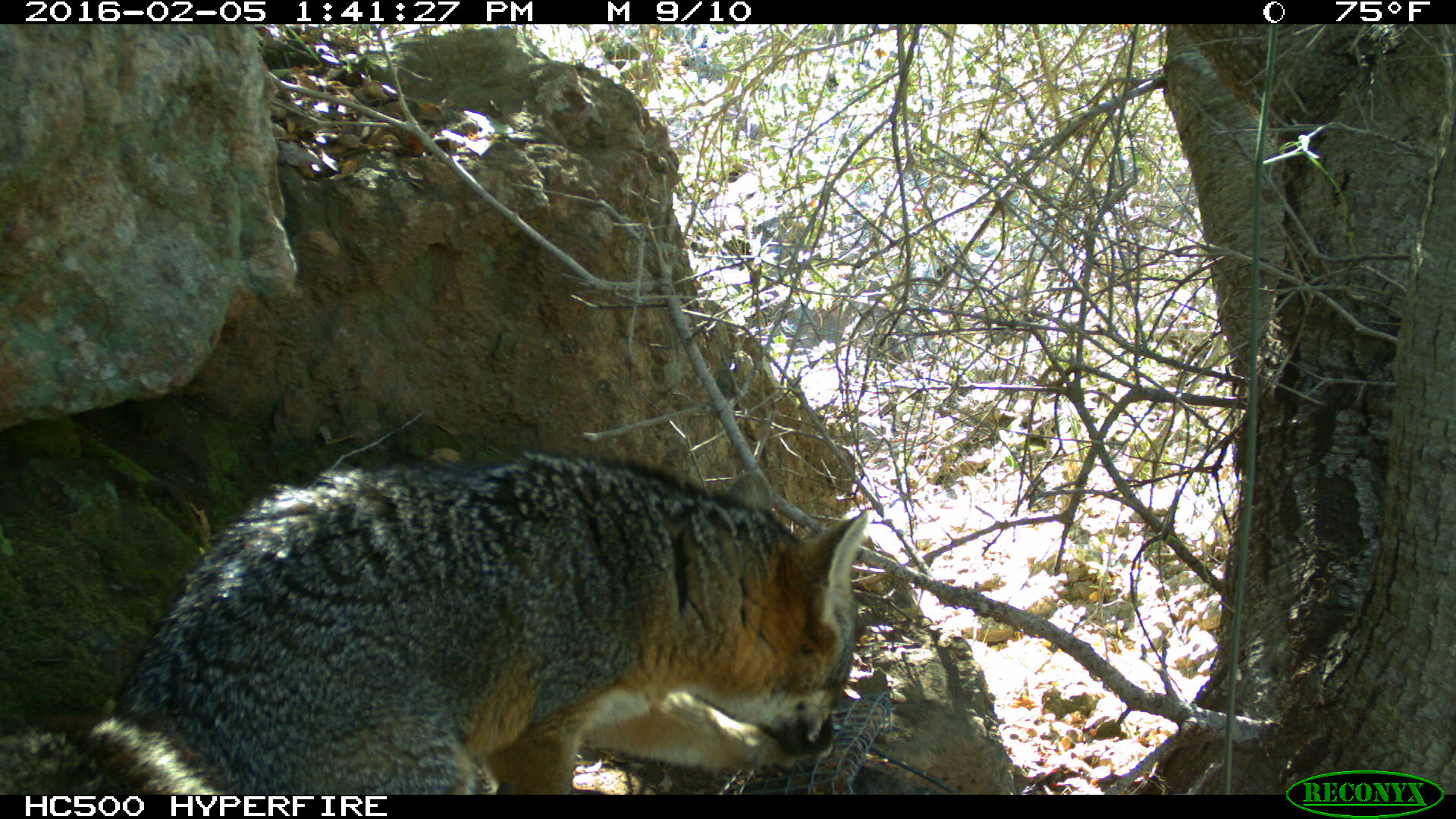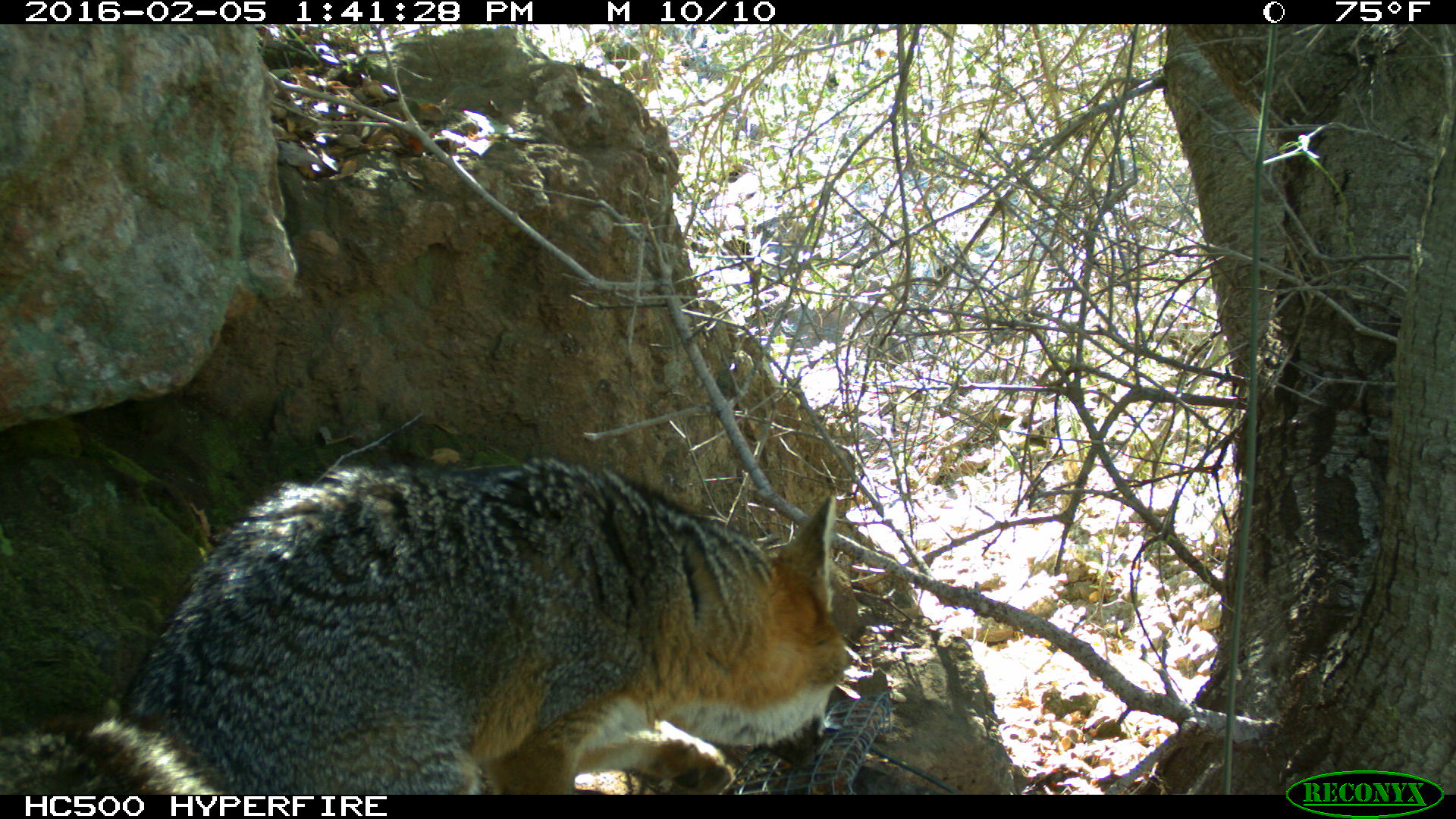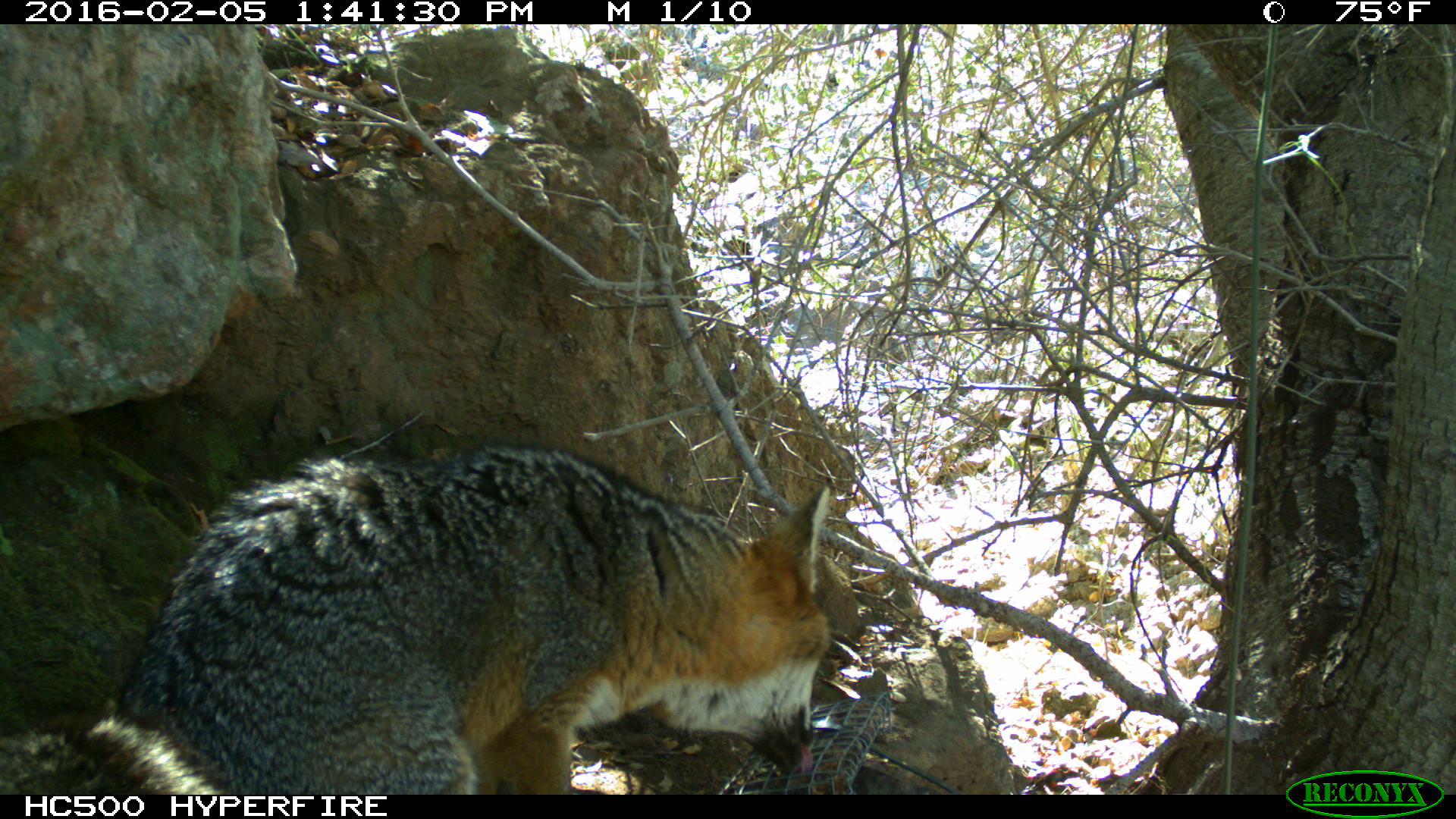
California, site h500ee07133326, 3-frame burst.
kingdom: Animalia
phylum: Chordata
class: Mammalia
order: Carnivora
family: Canidae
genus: Urocyon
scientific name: Urocyon littoralis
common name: island fox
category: fox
Fox (island fox) (Urocyon littoralis).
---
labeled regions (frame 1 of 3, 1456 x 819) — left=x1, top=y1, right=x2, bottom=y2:
fox: left=0, top=447, right=868, bottom=794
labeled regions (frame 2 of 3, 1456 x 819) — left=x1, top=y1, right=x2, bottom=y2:
fox: left=0, top=455, right=848, bottom=794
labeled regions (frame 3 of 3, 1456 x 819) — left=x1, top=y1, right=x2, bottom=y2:
fox: left=42, top=443, right=830, bottom=794